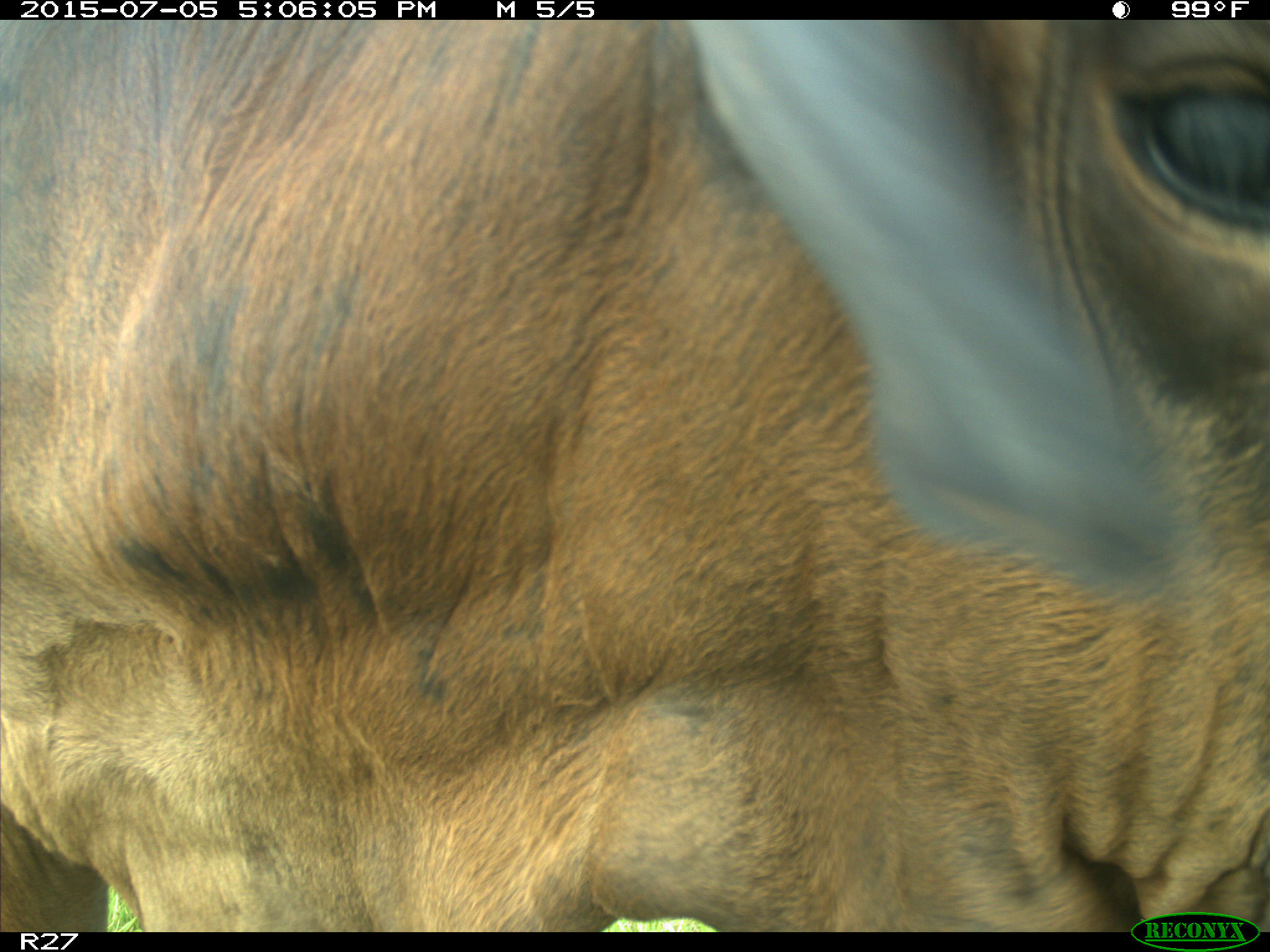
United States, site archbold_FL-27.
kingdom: Animalia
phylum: Chordata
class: Mammalia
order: Artiodactyla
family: Bovidae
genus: Bos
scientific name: Bos taurus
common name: domestic cow